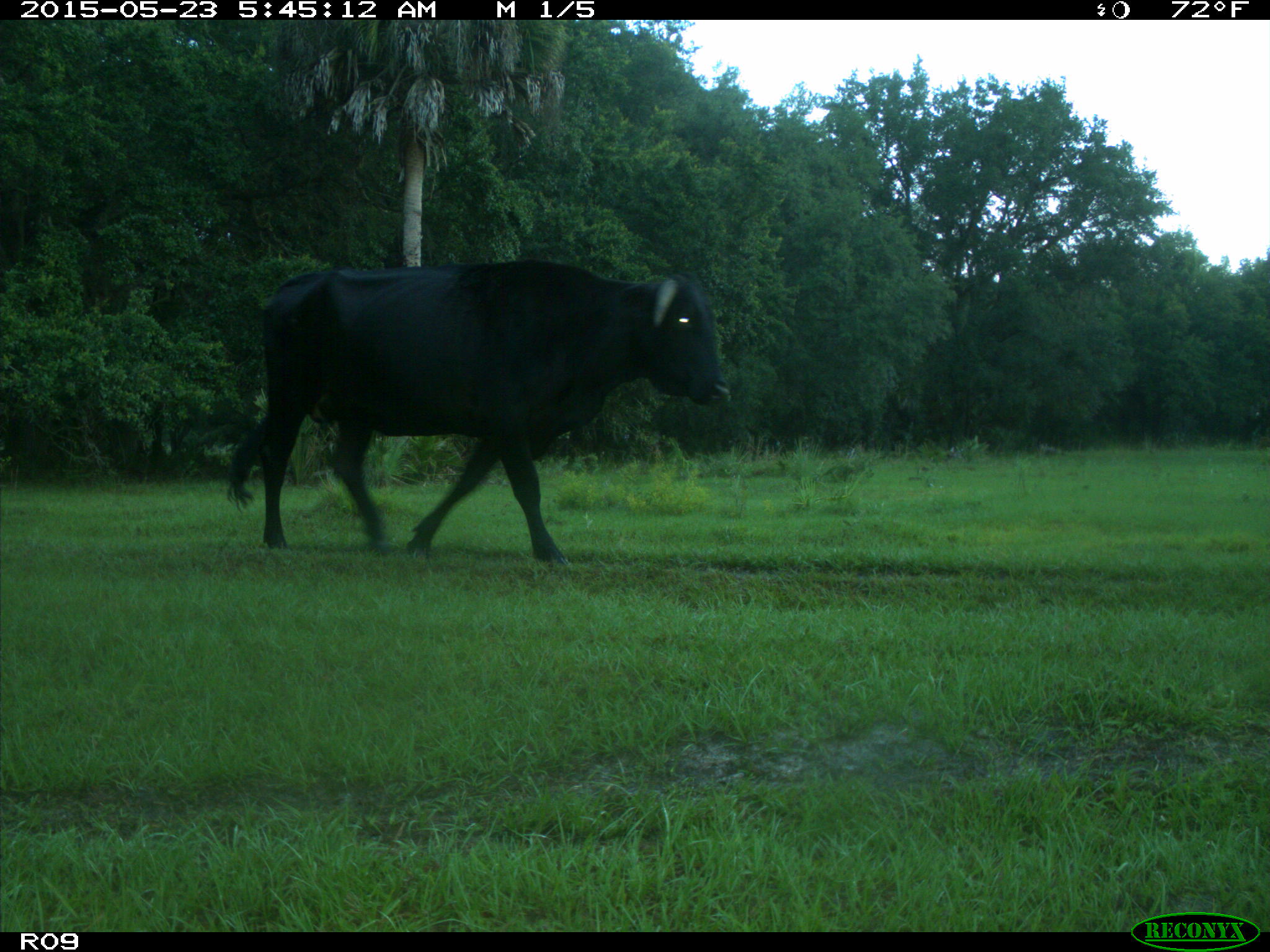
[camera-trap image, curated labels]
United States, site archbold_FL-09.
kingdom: Animalia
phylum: Chordata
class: Mammalia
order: Artiodactyla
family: Bovidae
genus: Bos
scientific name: Bos taurus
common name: domestic cow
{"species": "Bos taurus (domestic cow)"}